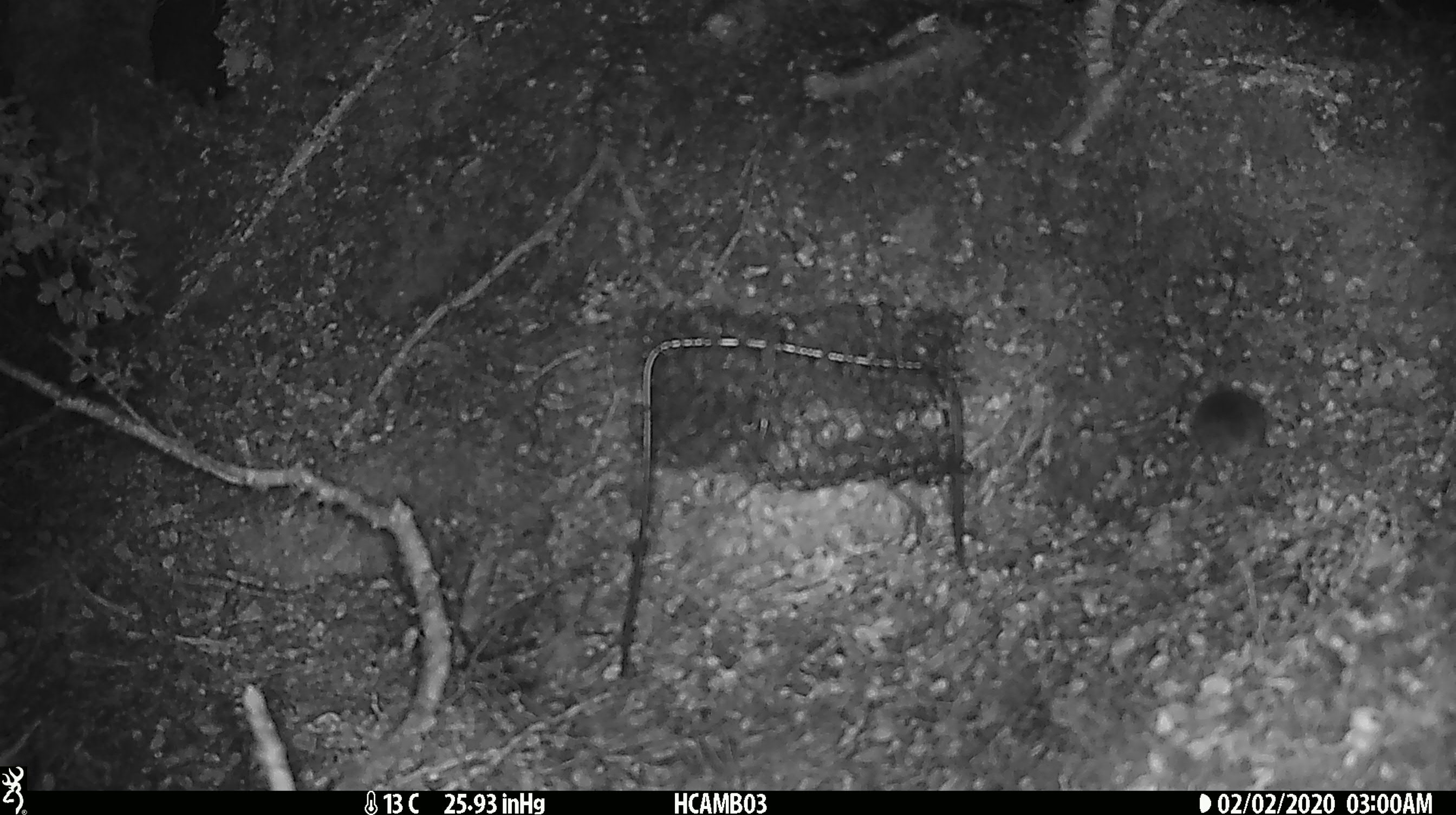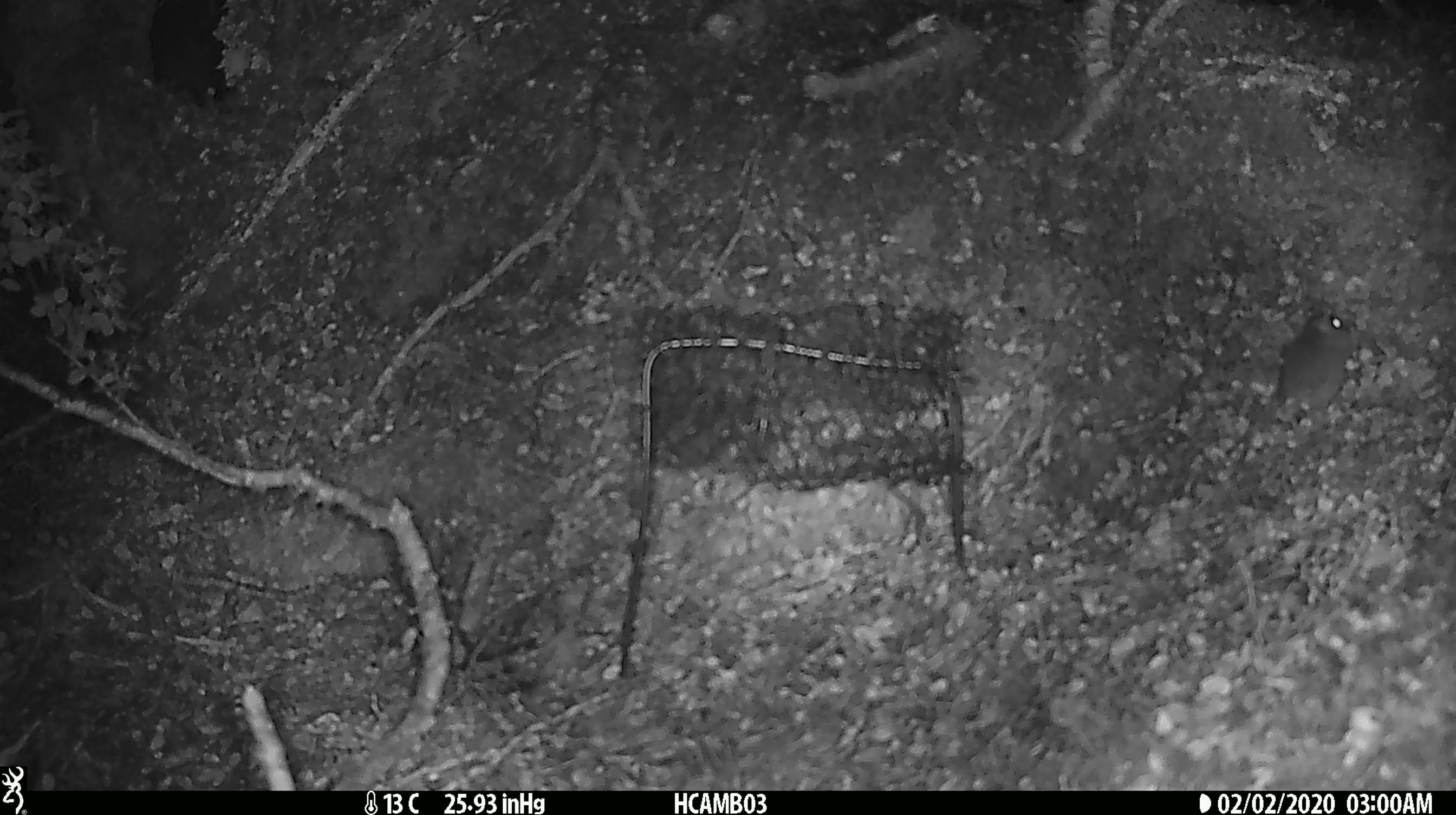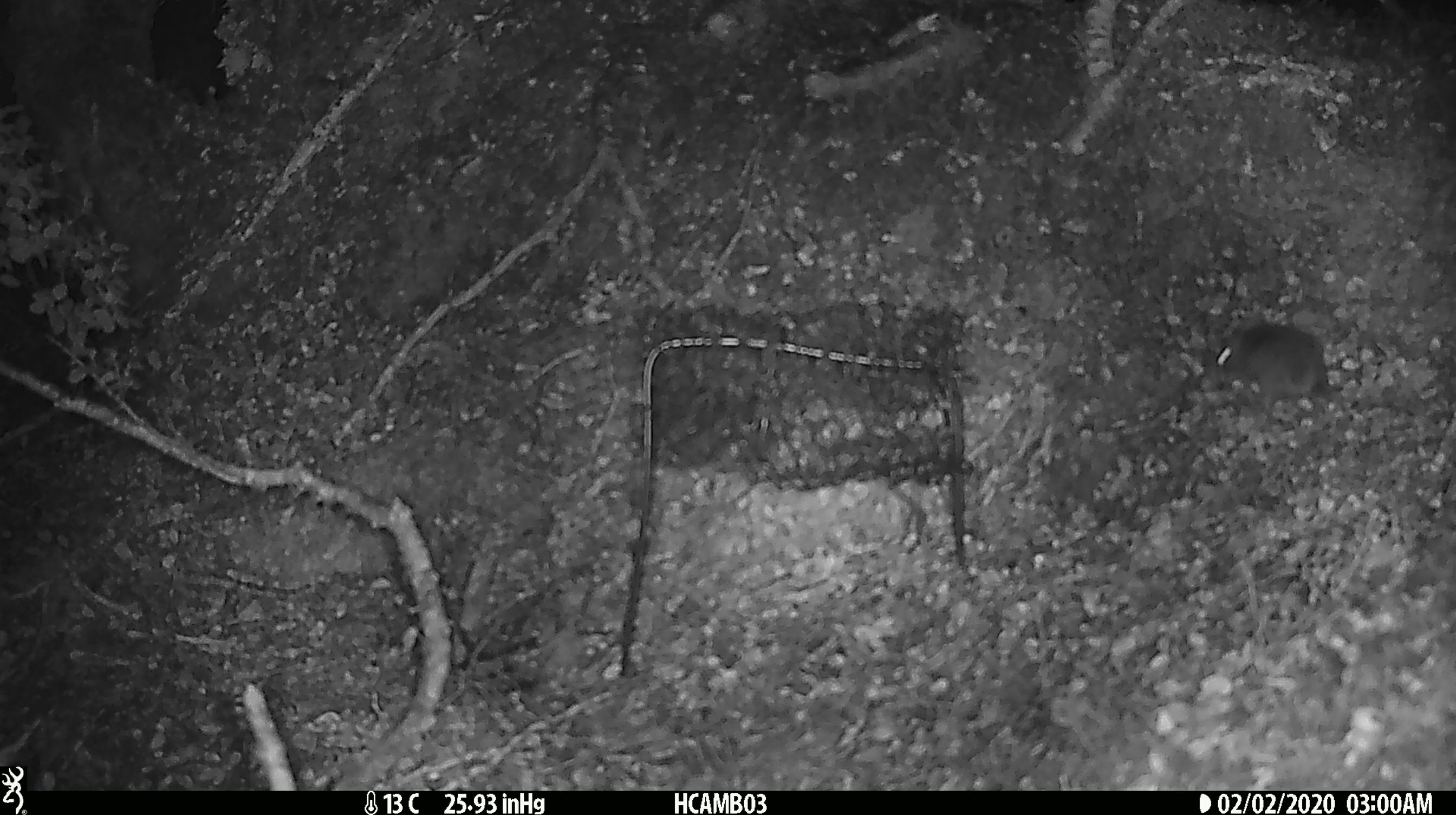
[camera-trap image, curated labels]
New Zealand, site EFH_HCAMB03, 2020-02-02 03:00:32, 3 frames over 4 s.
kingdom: Animalia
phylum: Chordata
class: Mammalia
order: Rodentia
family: Muridae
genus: Mus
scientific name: Mus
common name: mouse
Mouse (Mus).